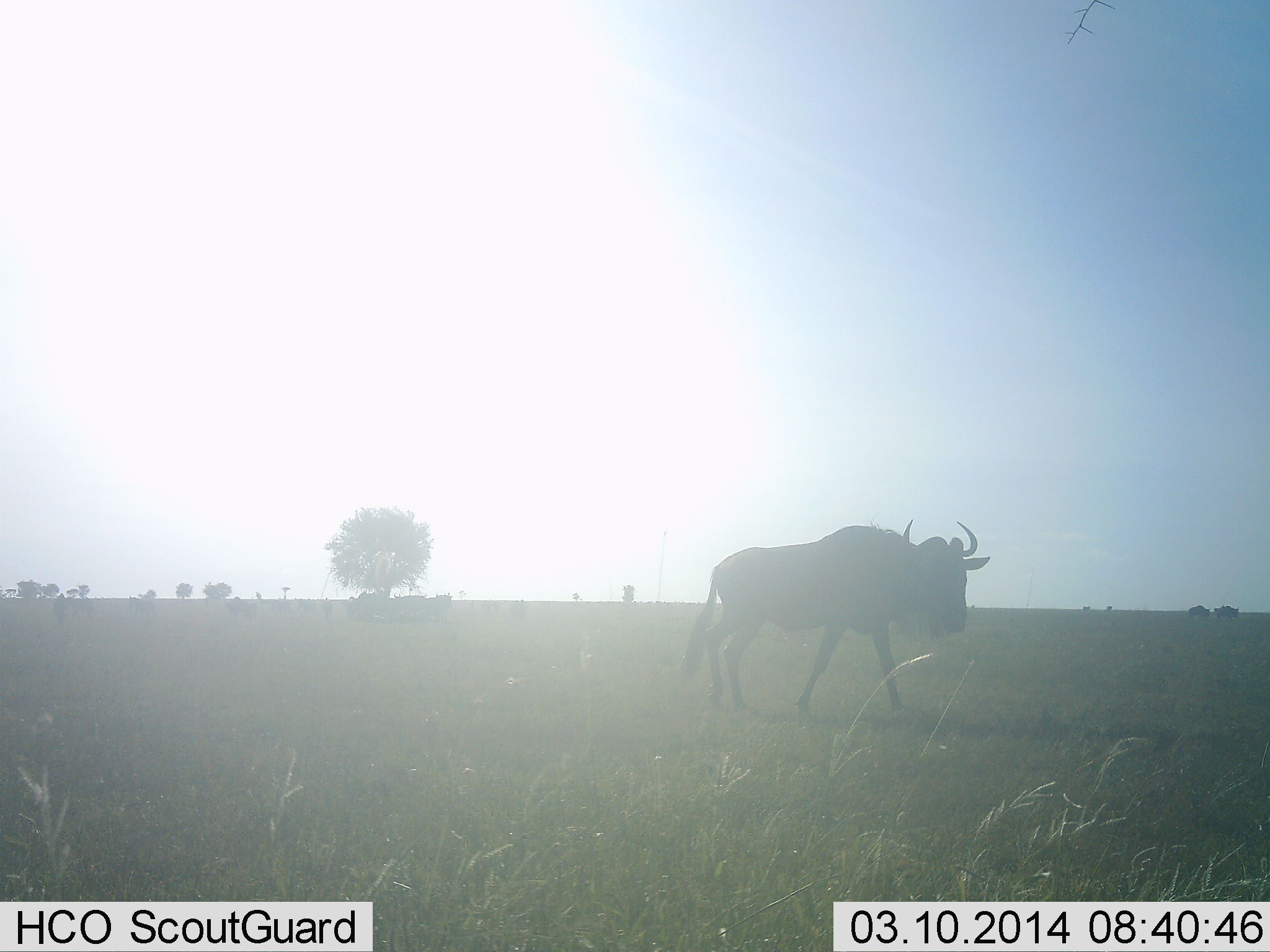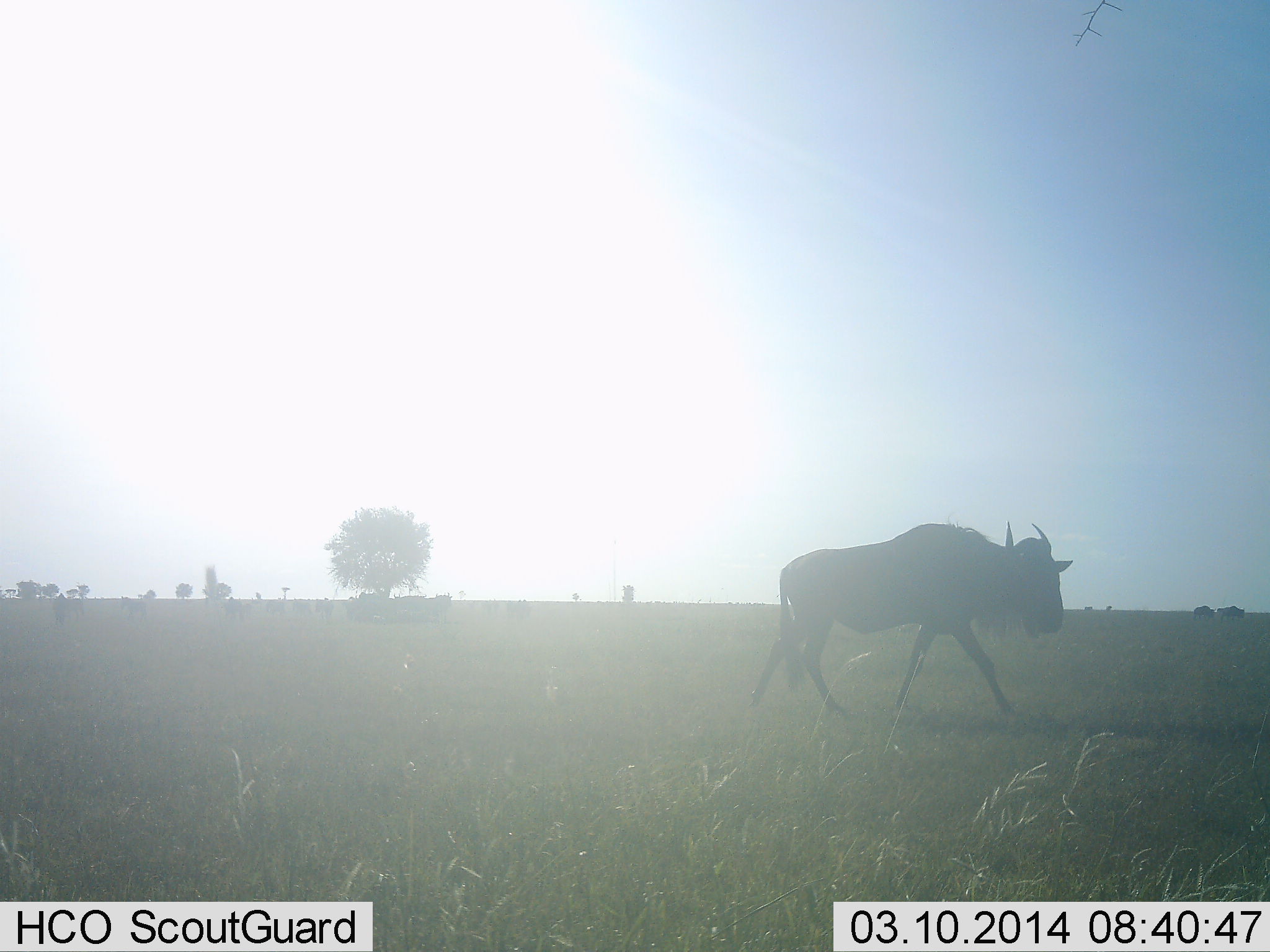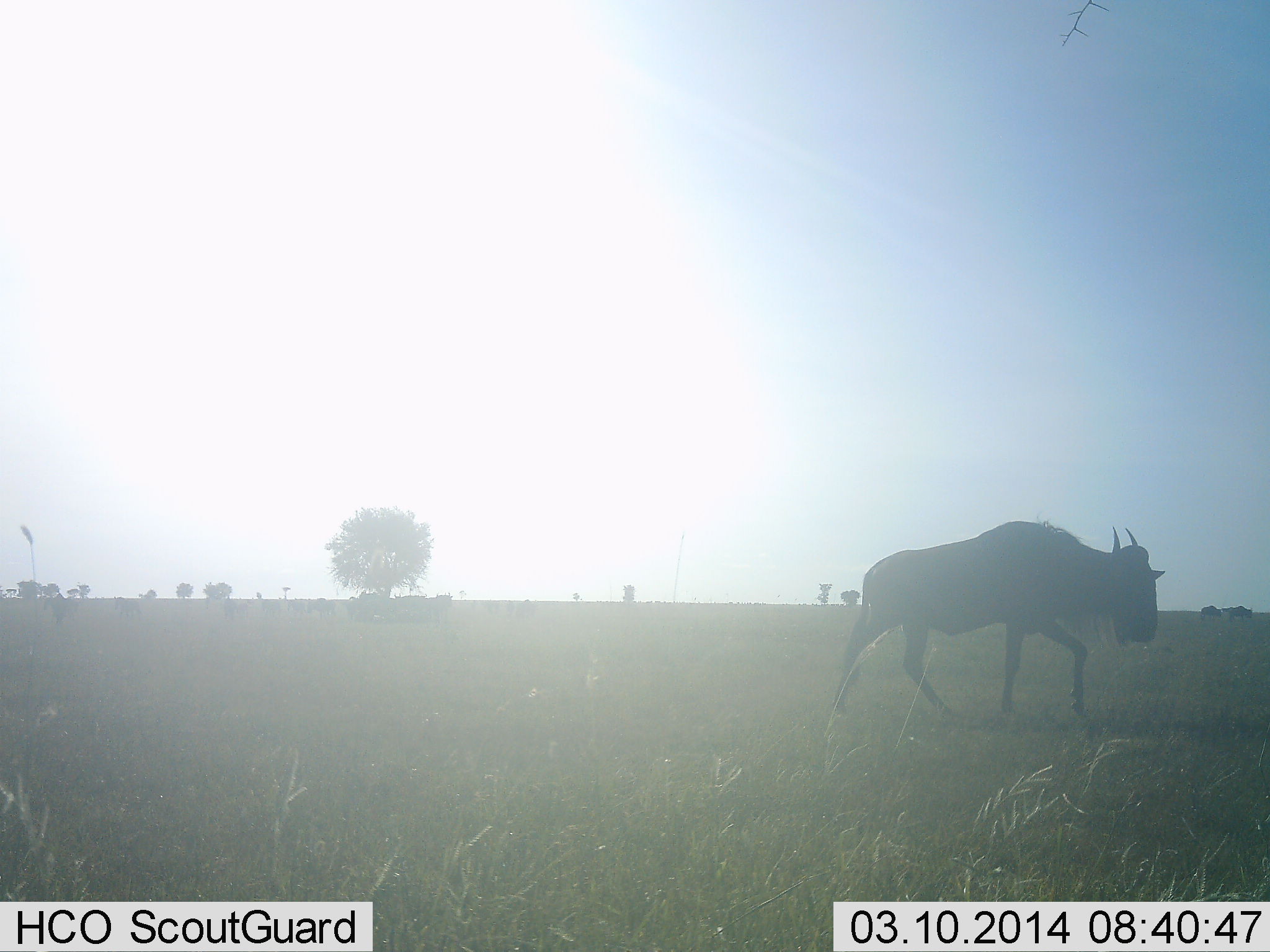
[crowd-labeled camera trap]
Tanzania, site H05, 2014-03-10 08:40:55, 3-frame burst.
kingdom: Animalia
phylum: Chordata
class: Mammalia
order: Artiodactyla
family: Bovidae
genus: Connochaetes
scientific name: Connochaetes taurinus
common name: blue wildebeest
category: wildebeest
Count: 1.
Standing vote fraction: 0%.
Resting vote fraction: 0%.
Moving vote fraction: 100%.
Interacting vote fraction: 0%.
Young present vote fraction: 0%.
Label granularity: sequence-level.